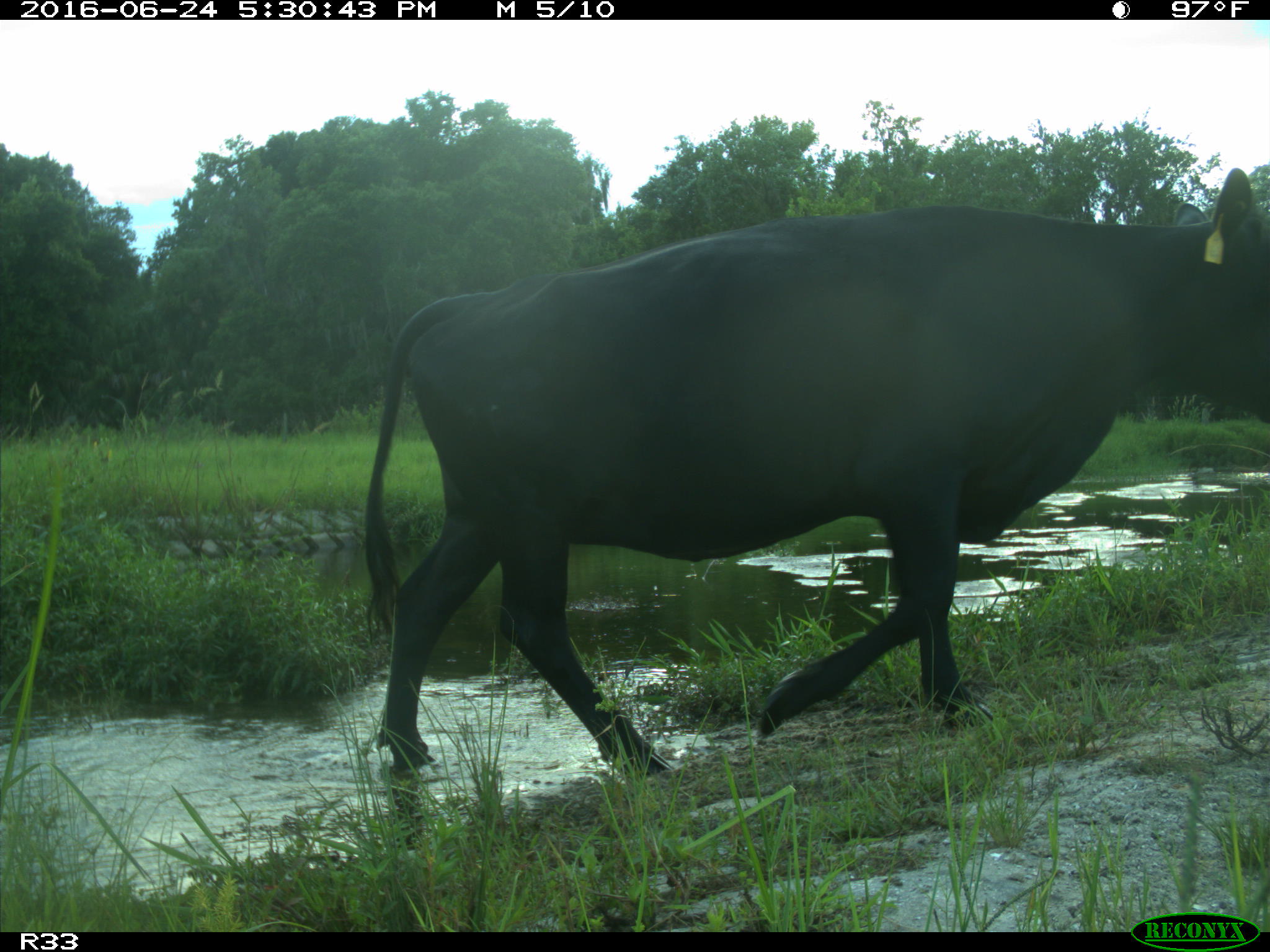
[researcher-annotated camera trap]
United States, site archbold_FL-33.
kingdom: Animalia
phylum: Chordata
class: Mammalia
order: Artiodactyla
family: Bovidae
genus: Bos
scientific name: Bos taurus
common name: domestic cow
Bos taurus (domestic cow).